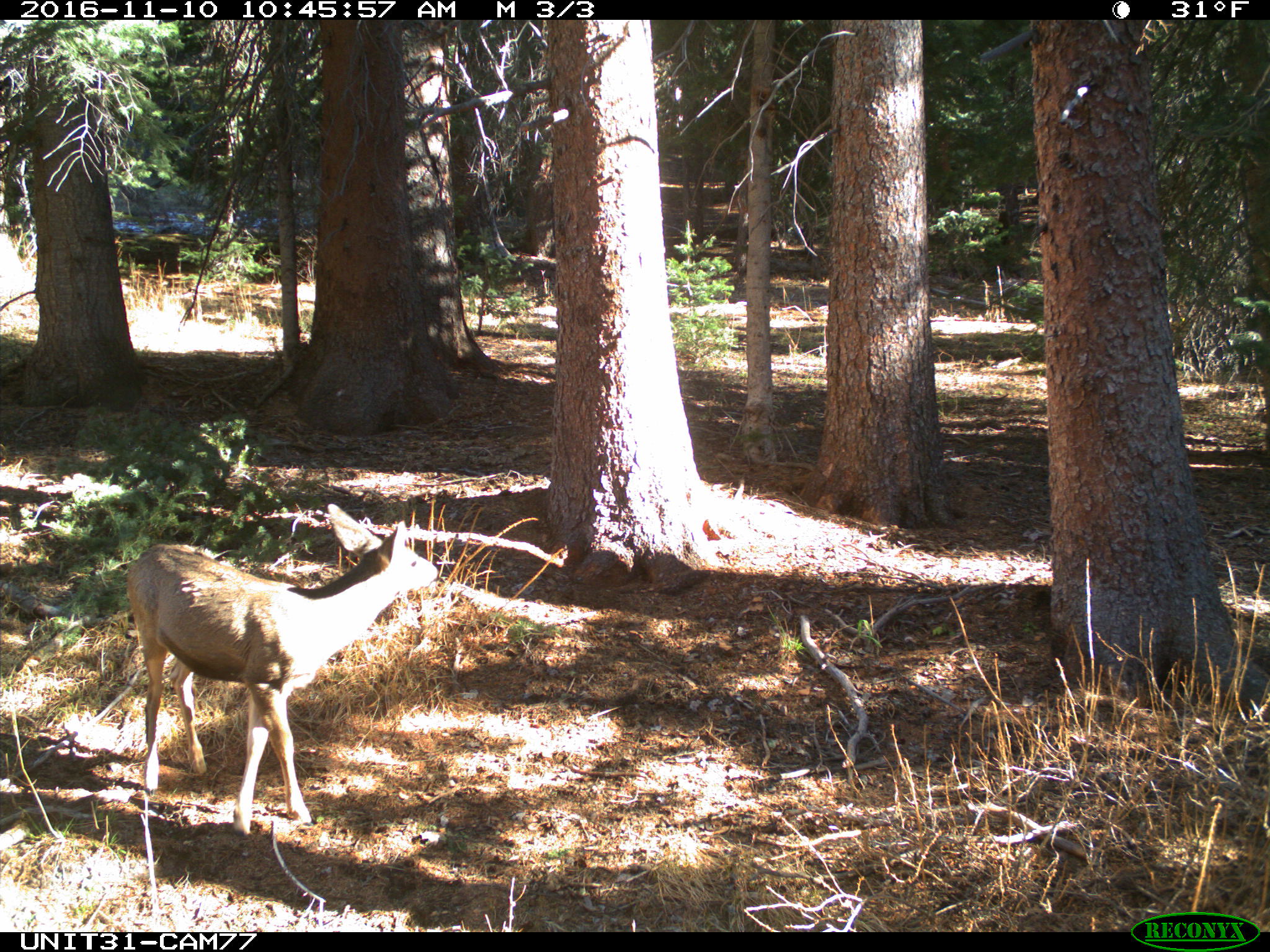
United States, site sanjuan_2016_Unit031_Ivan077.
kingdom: Animalia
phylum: Chordata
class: Mammalia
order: Artiodactyla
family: Cervidae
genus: Odocoileus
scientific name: Odocoileus hemionus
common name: mule deer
Odocoileus hemionus (mule deer).